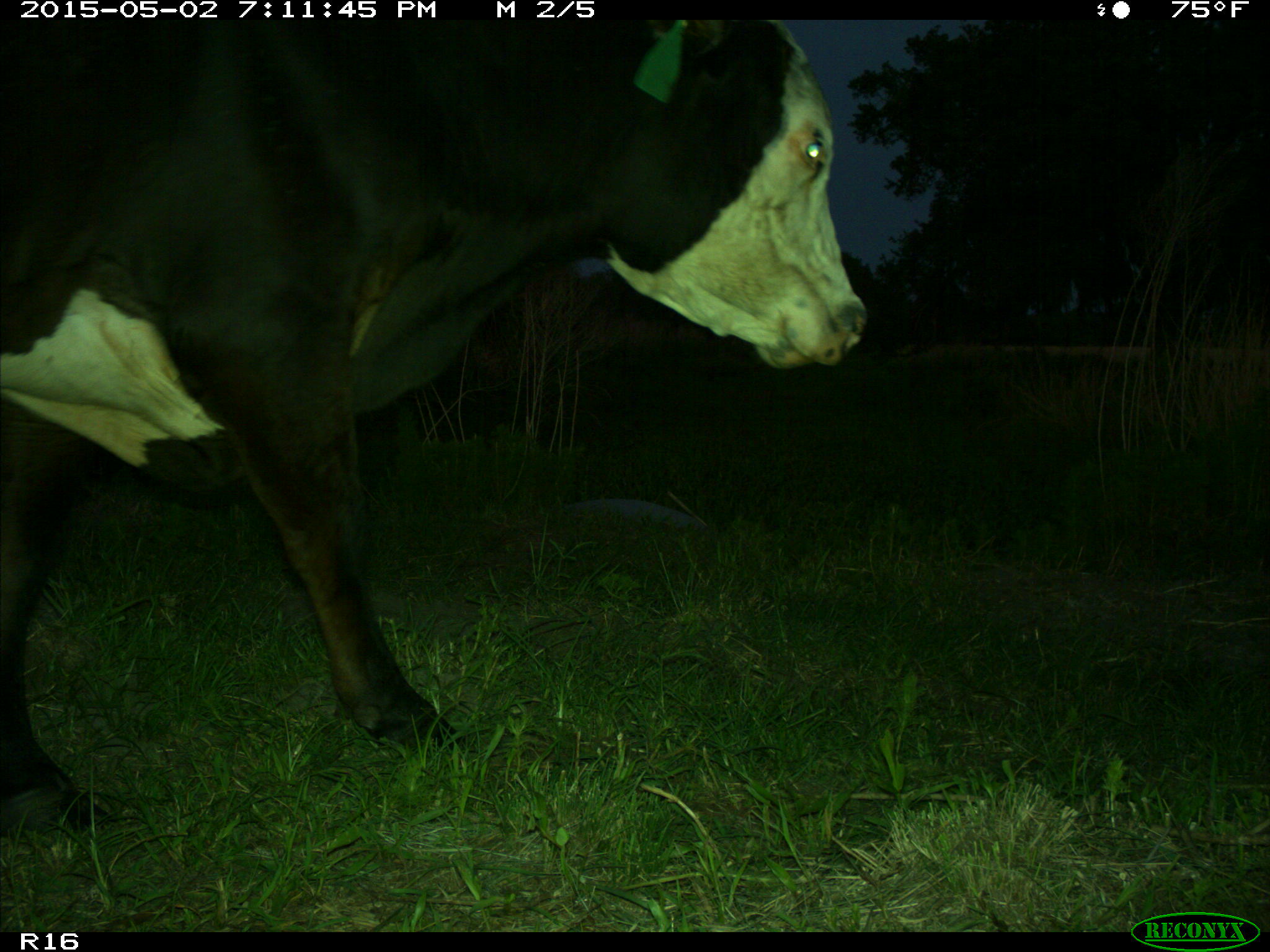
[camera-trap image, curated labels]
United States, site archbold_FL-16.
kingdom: Animalia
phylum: Chordata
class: Mammalia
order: Artiodactyla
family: Bovidae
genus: Bos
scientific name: Bos taurus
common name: domestic cow